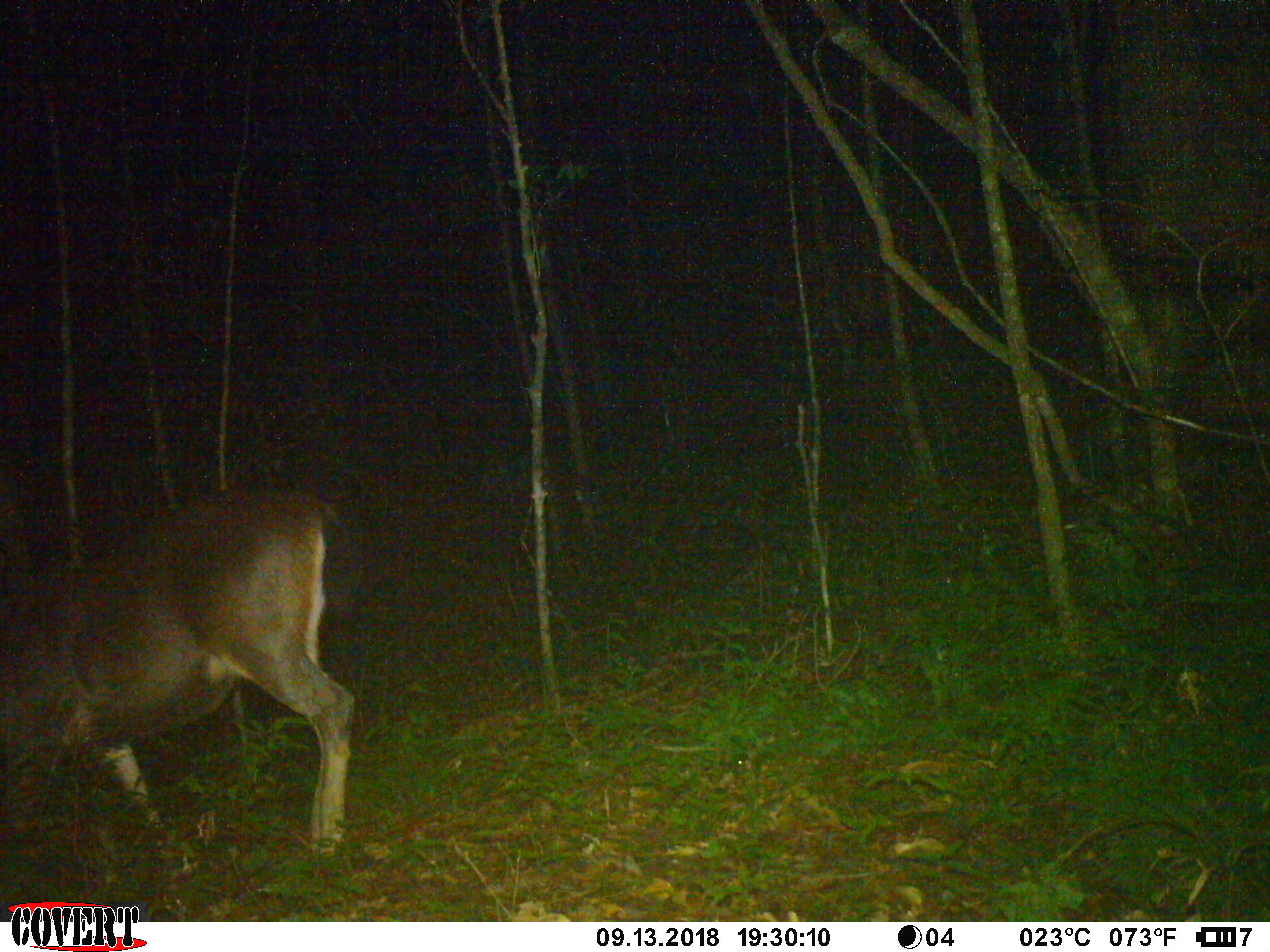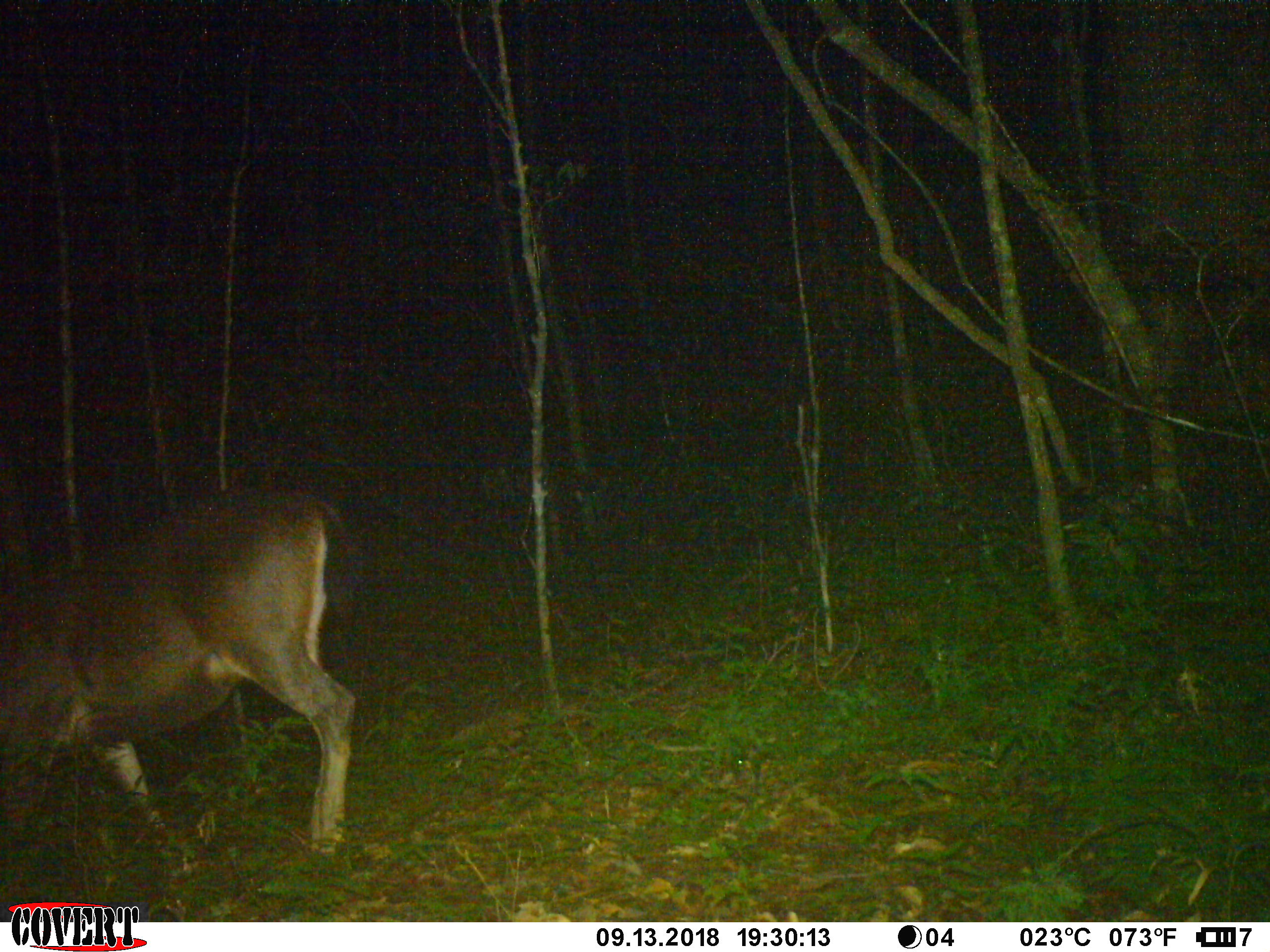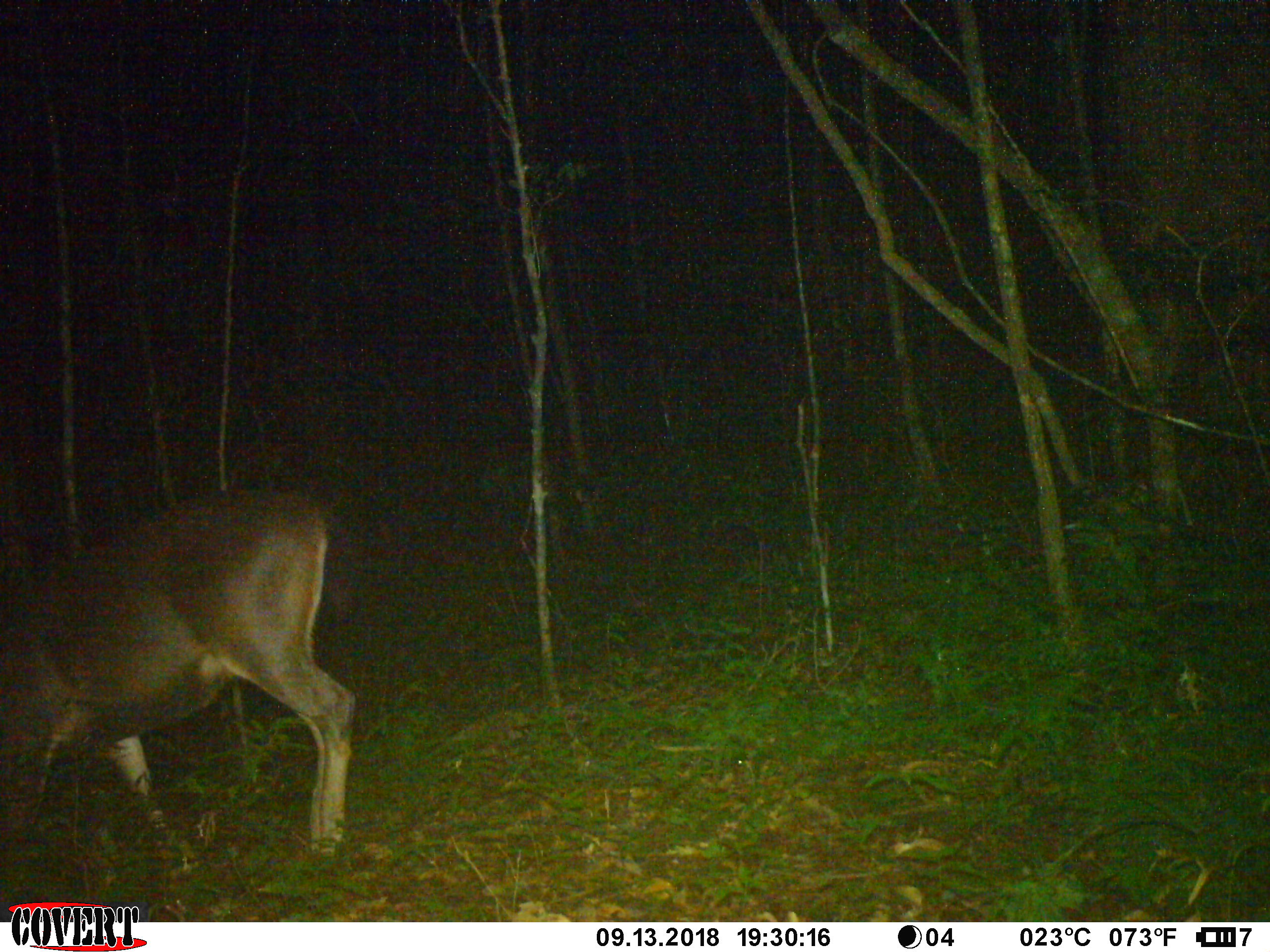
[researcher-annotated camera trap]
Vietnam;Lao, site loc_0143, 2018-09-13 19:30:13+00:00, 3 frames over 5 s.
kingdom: Animalia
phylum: Chordata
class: Mammalia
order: Artiodactyla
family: Cervidae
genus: Rusa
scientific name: Rusa unicolor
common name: sambar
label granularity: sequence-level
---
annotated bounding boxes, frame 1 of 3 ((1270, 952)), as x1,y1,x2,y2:
sambar: 0,485,359,878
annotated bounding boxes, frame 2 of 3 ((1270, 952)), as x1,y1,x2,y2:
sambar: 0,479,359,891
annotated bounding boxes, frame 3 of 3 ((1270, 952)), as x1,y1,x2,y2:
sambar: 0,484,361,899